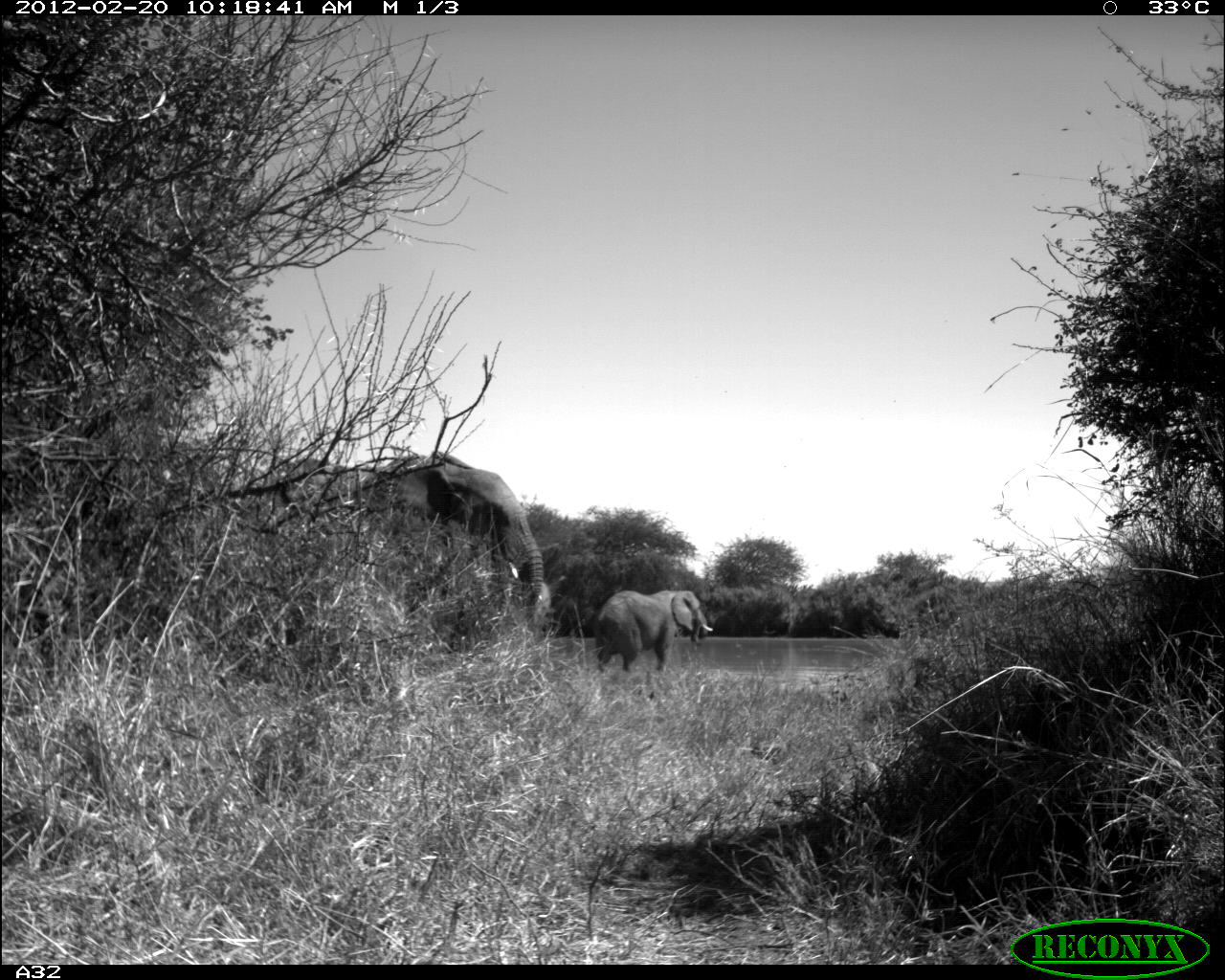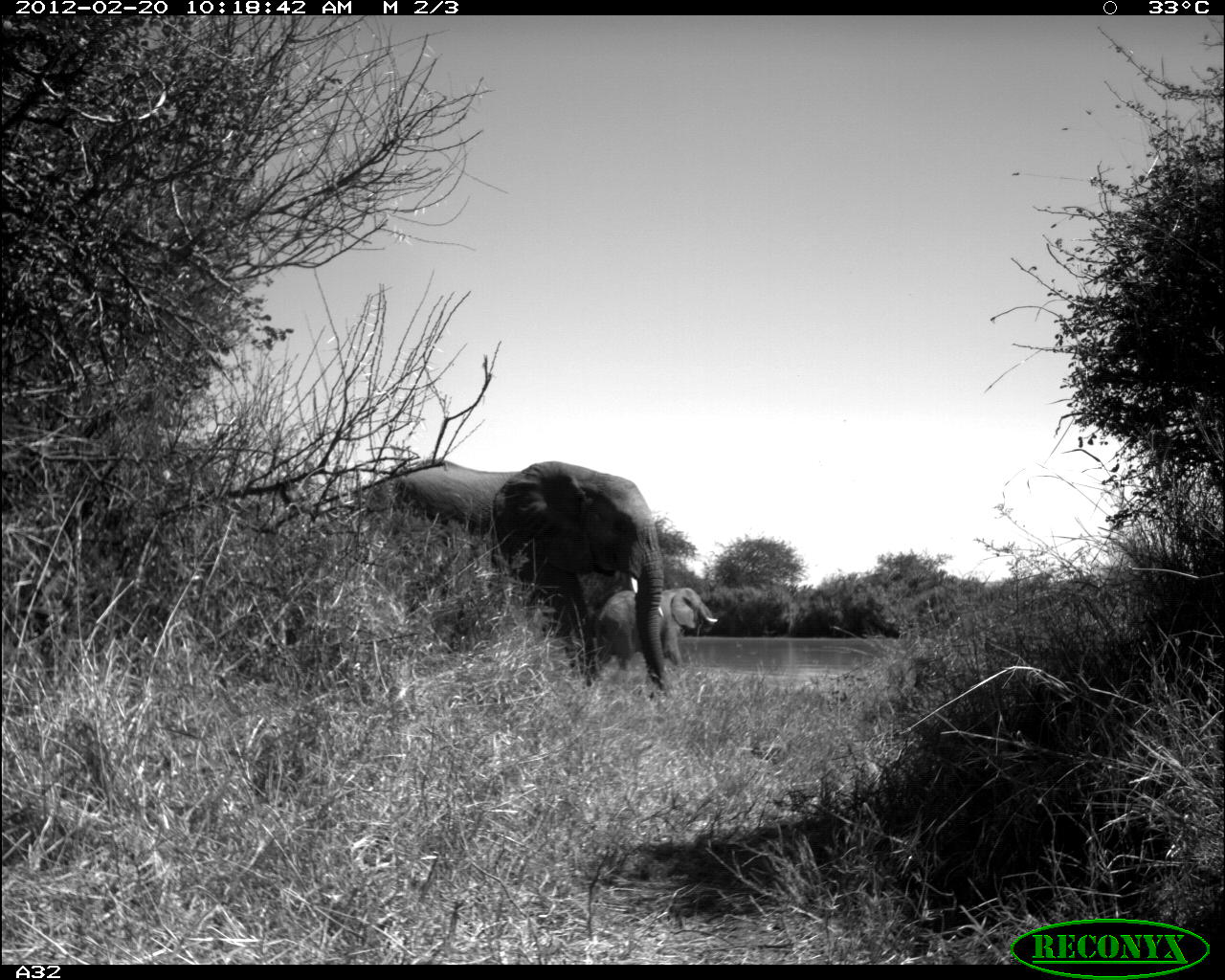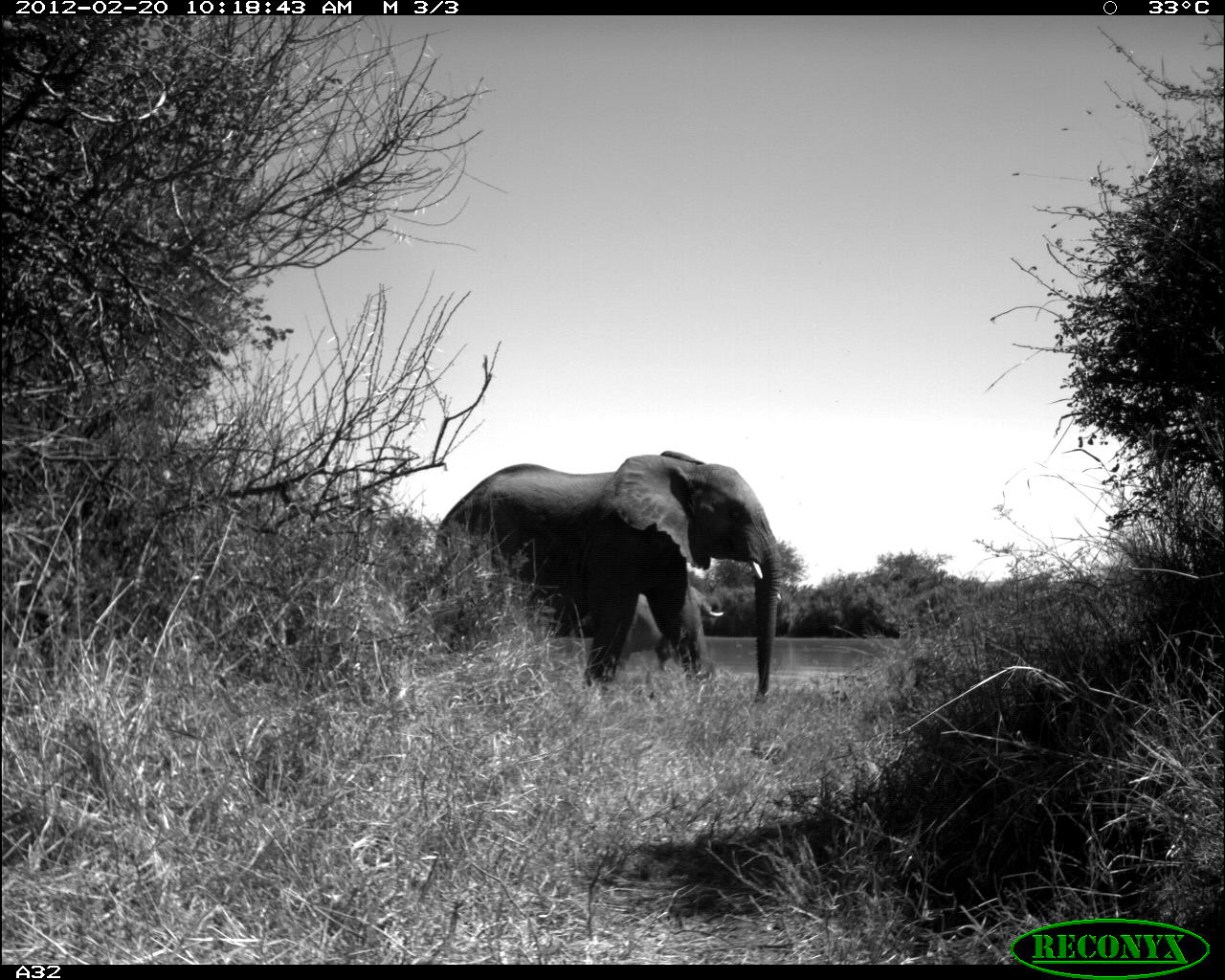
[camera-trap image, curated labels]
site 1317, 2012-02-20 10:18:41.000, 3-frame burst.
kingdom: Animalia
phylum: Chordata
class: Mammalia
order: Proboscidea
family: Elephantidae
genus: Loxodonta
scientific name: Loxodonta africana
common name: african bush elephant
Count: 2.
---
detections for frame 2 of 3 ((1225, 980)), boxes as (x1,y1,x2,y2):
loxodonta africana: (365,458,664,690); (595,587,718,666)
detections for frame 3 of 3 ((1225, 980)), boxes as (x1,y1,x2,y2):
loxodonta africana: (435,450,784,703); (611,583,723,669)